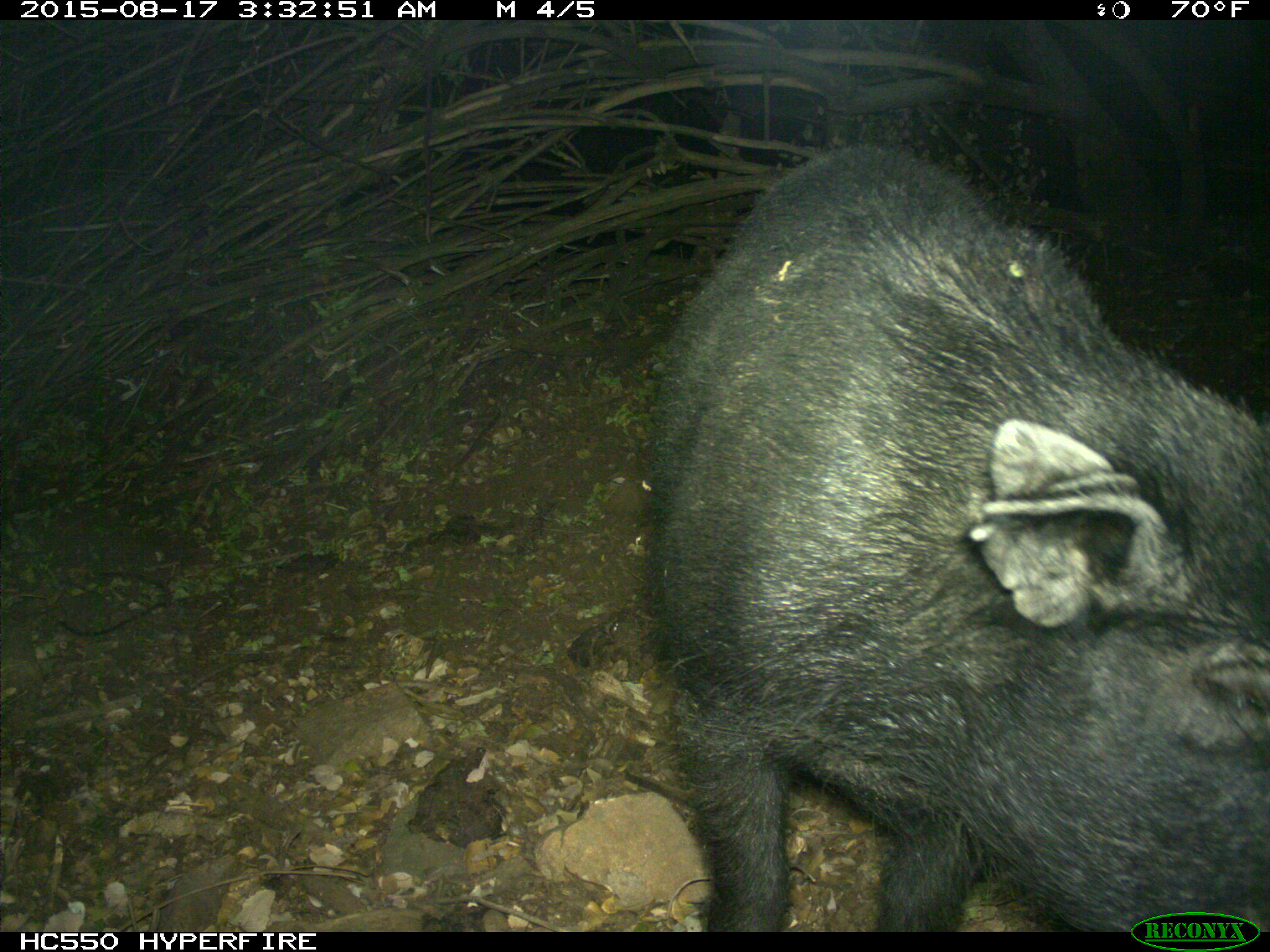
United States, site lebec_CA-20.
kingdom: Animalia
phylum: Chordata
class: Mammalia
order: Artiodactyla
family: Suidae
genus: Sus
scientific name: Sus scrofa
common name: wild boar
Sus scrofa (wild boar).